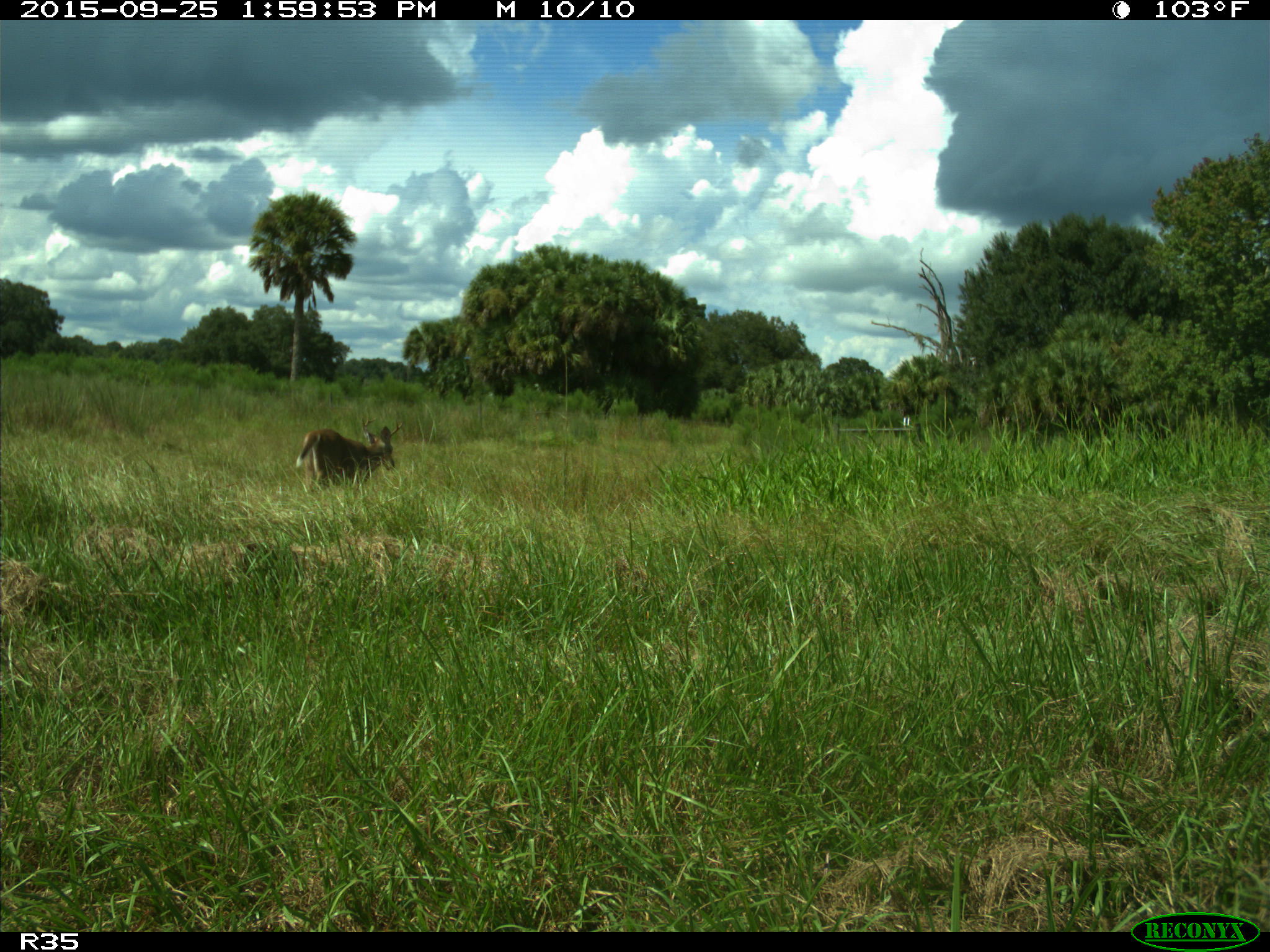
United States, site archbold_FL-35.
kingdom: Animalia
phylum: Chordata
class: Mammalia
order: Artiodactyla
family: Cervidae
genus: Odocoileus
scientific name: Odocoileus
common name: deer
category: unidentified deer